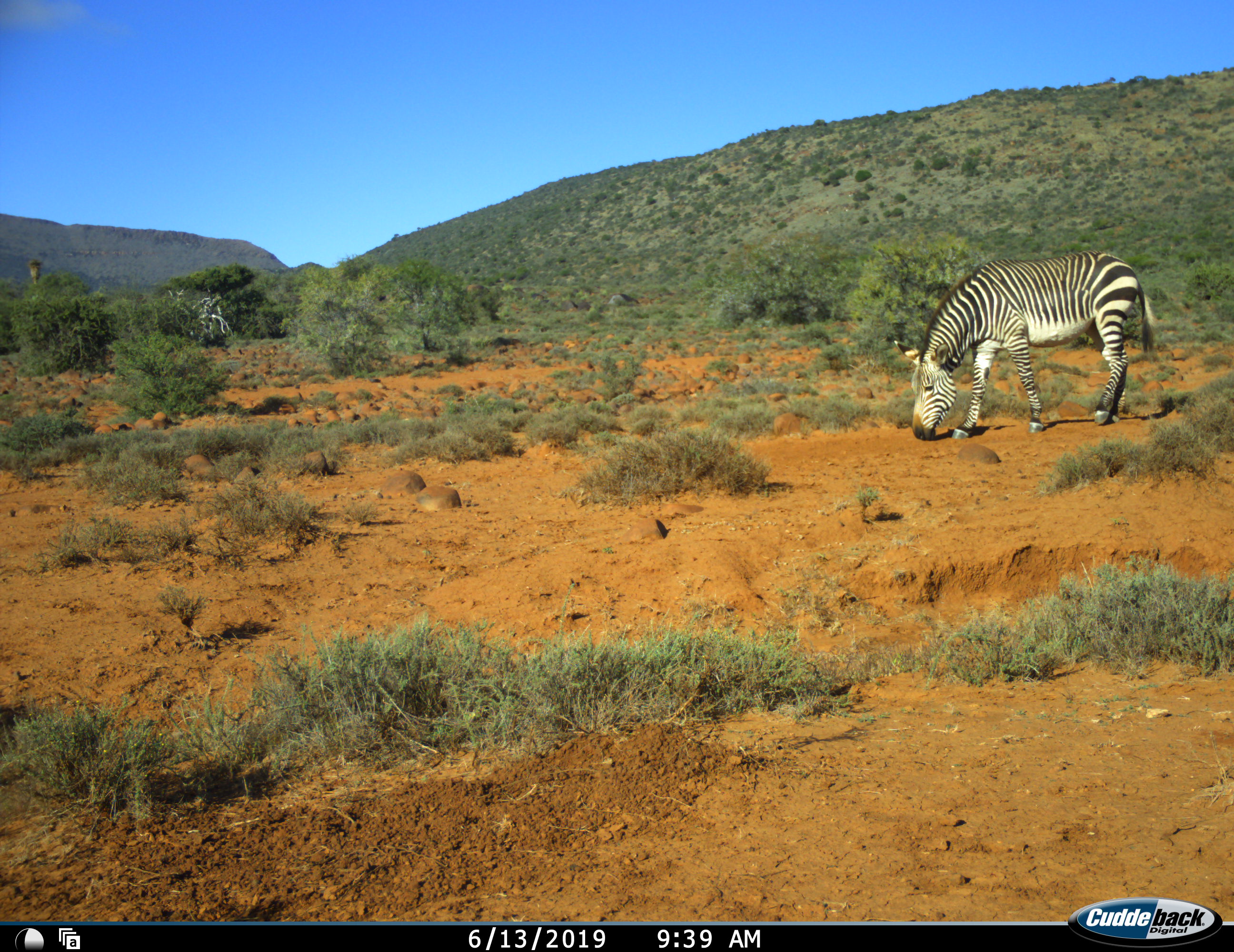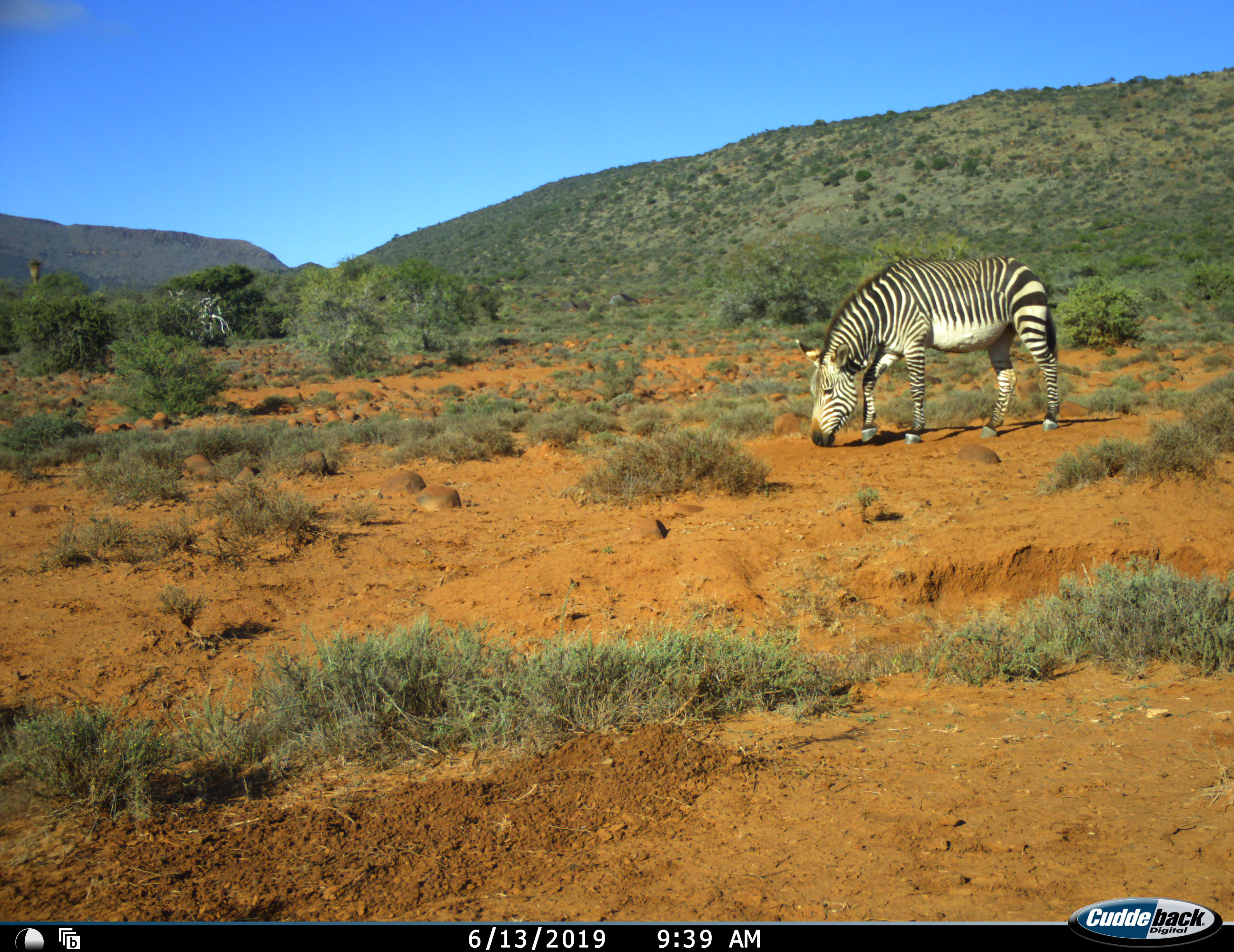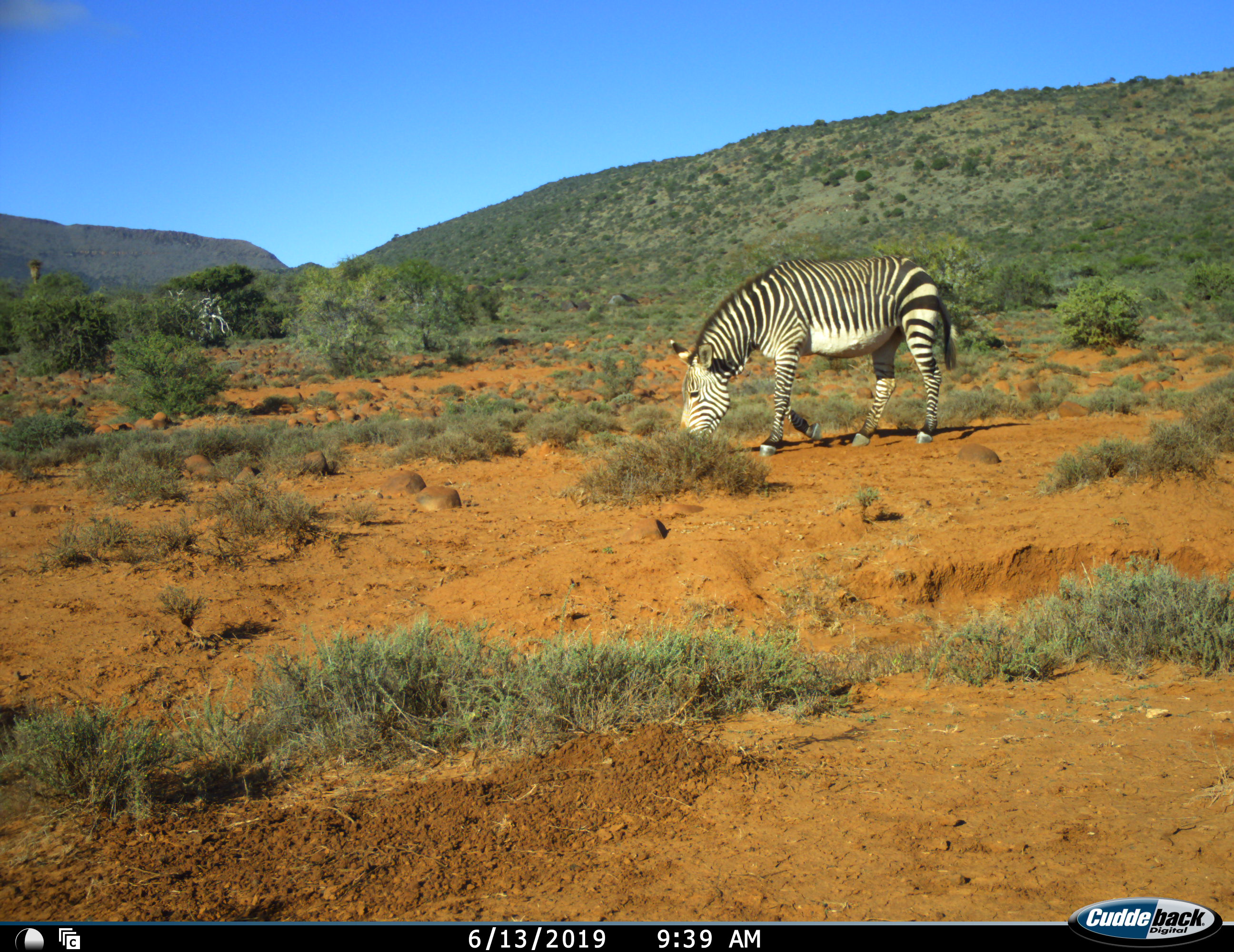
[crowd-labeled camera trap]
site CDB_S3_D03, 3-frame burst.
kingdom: Animalia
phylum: Chordata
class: Mammalia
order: Perissodactyla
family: Equidae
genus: Equus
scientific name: Equus zebra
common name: mountain zebra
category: zebramountain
Zebramountain (mountain zebra) (Equus zebra), count 1. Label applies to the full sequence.